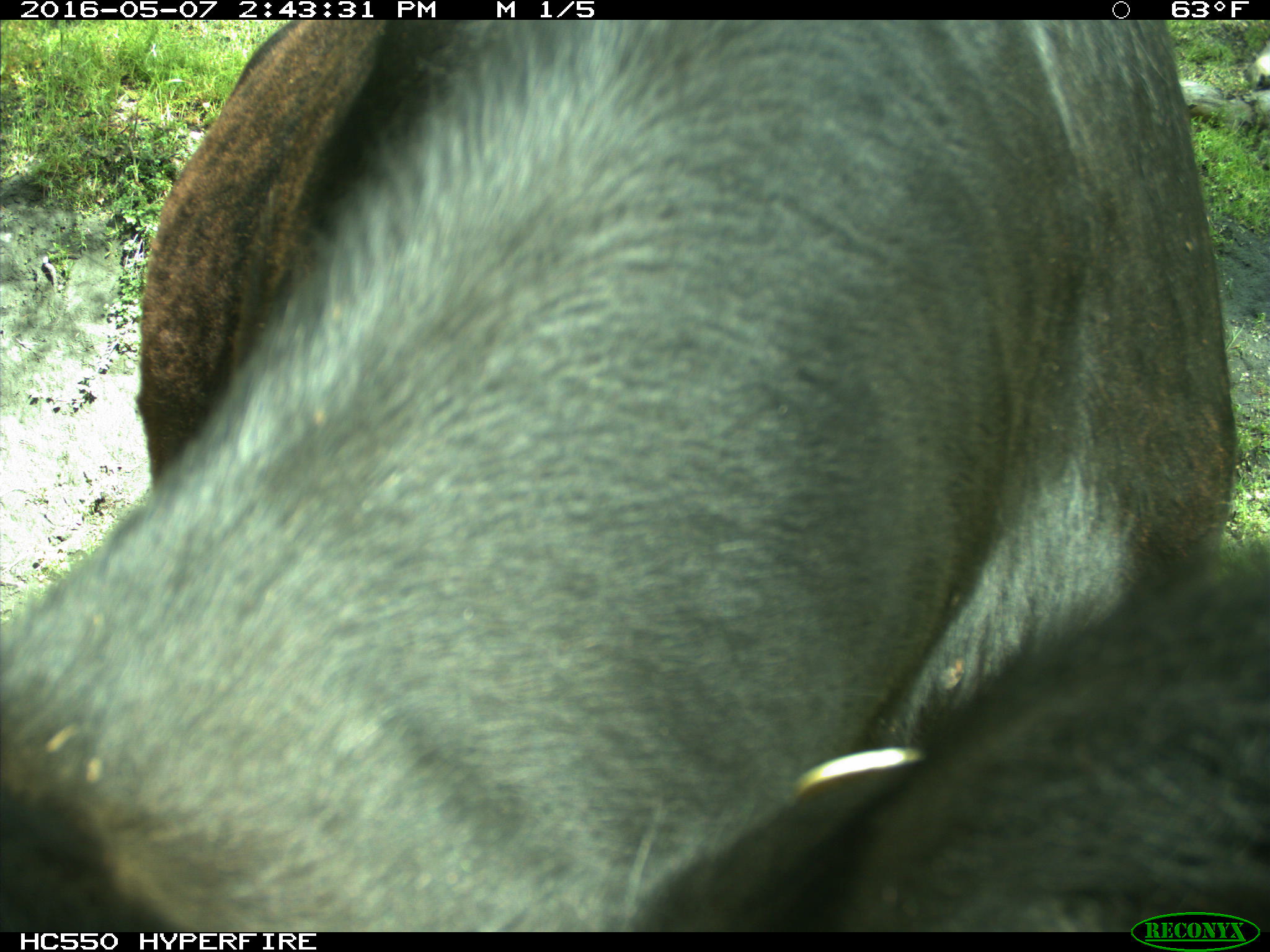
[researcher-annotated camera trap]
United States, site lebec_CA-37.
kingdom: Animalia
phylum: Chordata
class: Mammalia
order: Artiodactyla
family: Bovidae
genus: Bos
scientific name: Bos taurus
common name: domestic cow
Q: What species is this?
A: Bos taurus (domestic cow).